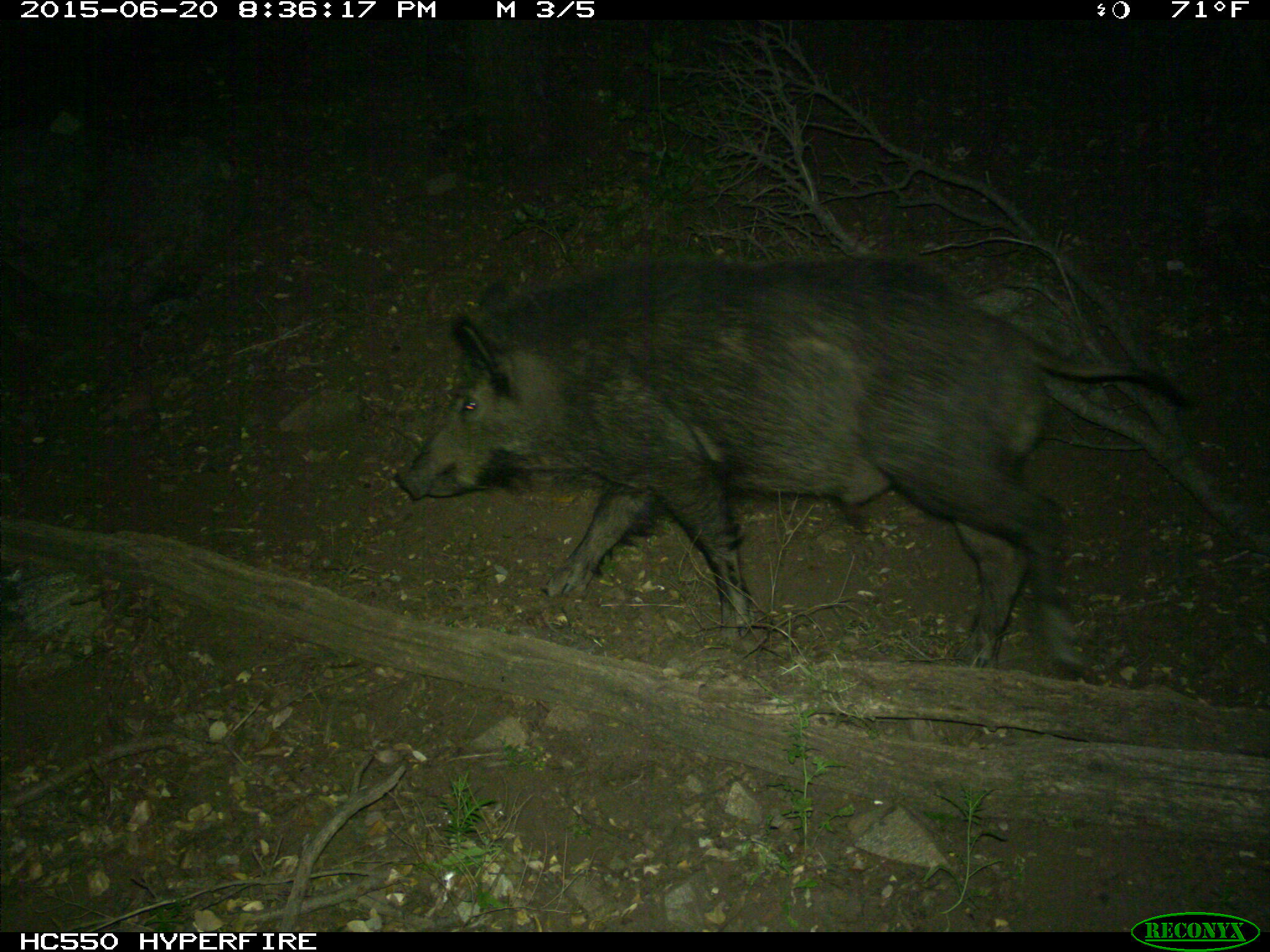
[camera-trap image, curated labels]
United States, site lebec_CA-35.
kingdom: Animalia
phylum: Chordata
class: Mammalia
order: Artiodactyla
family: Suidae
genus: Sus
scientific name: Sus scrofa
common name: wild boar